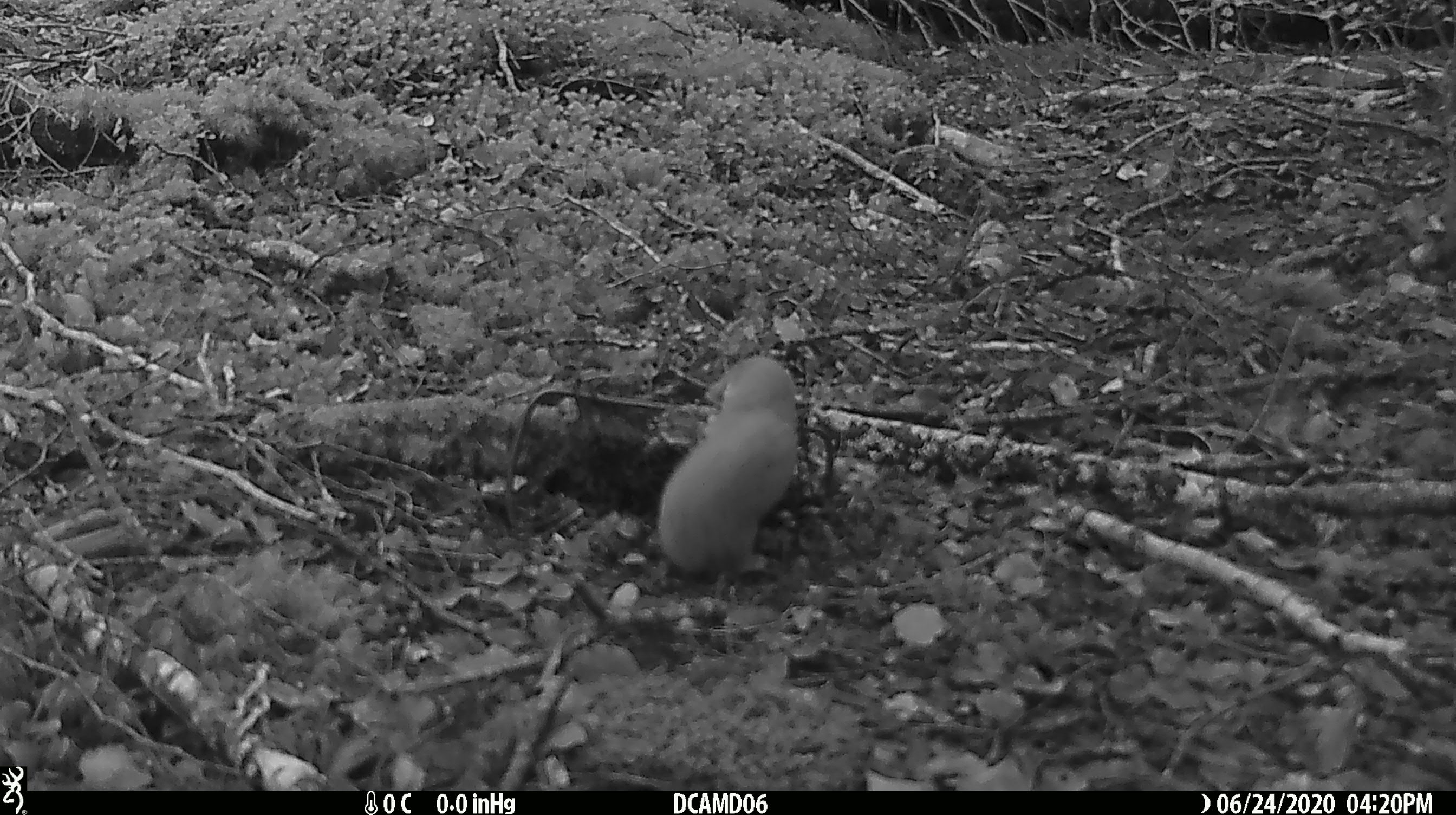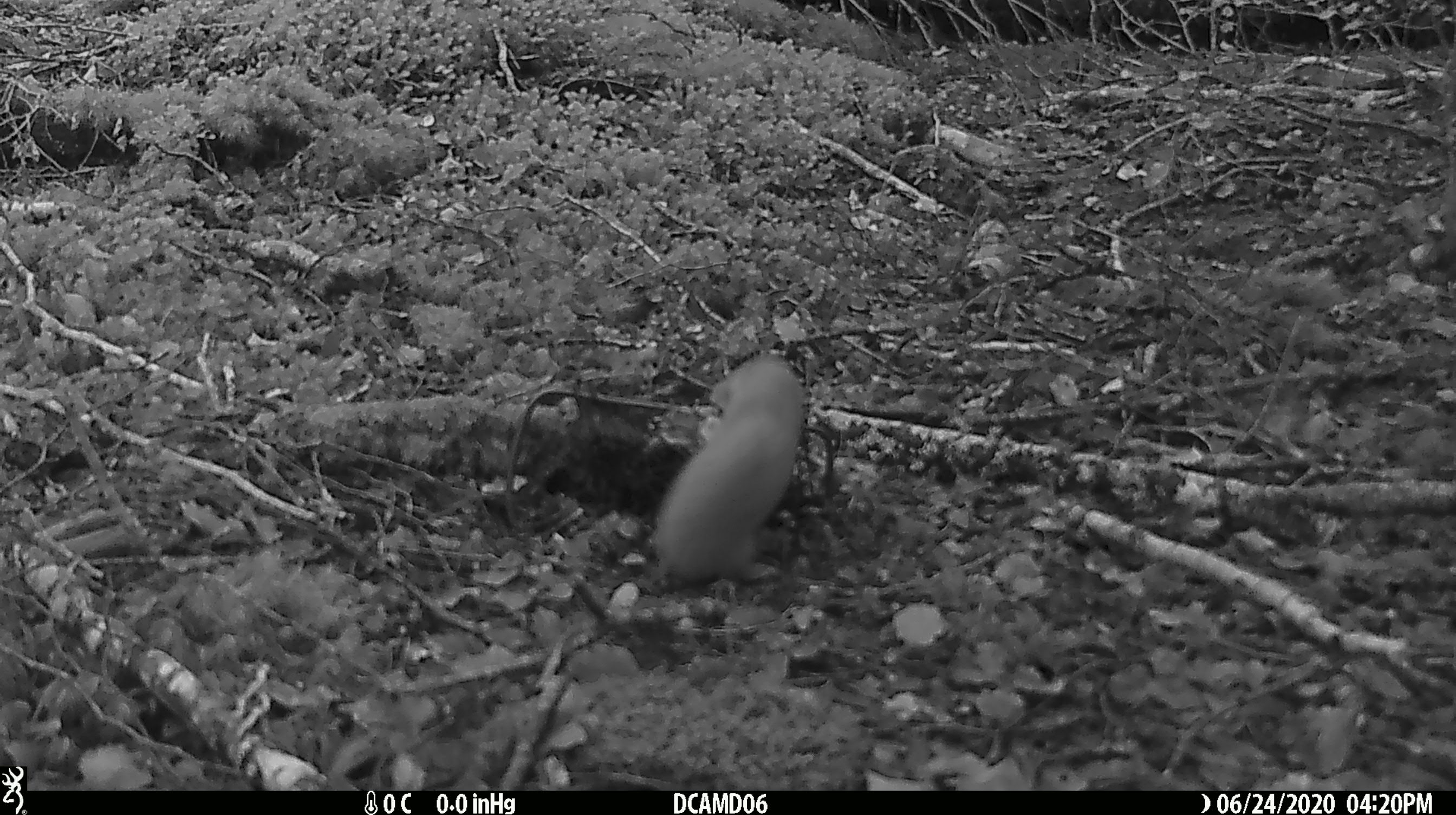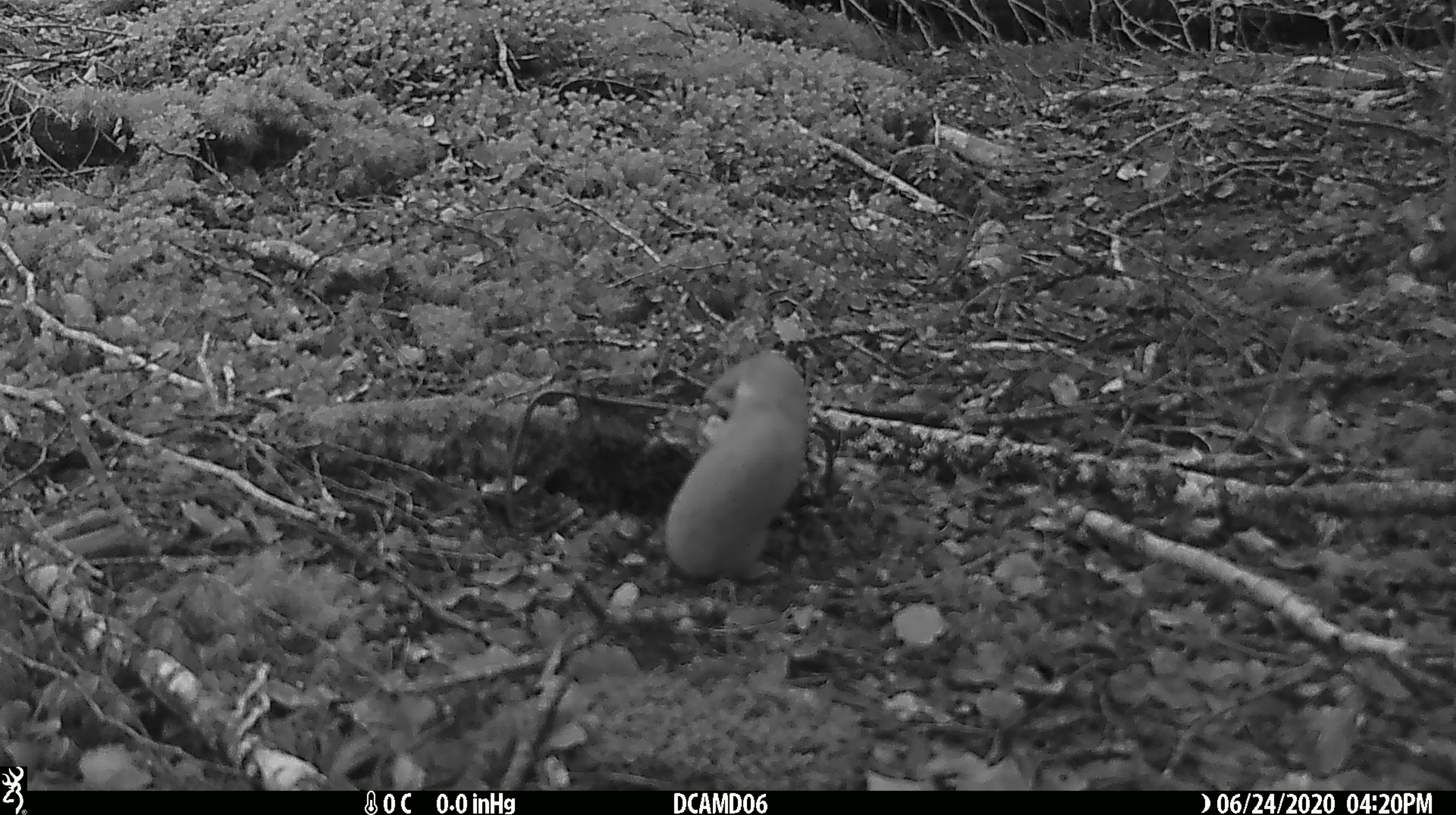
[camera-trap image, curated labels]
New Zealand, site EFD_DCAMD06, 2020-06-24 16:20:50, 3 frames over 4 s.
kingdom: Animalia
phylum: Chordata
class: Mammalia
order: Carnivora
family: Mustelidae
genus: Mustela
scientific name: Mustela nivalis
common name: least weasel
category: weasel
Weasel (least weasel) (Mustela nivalis).